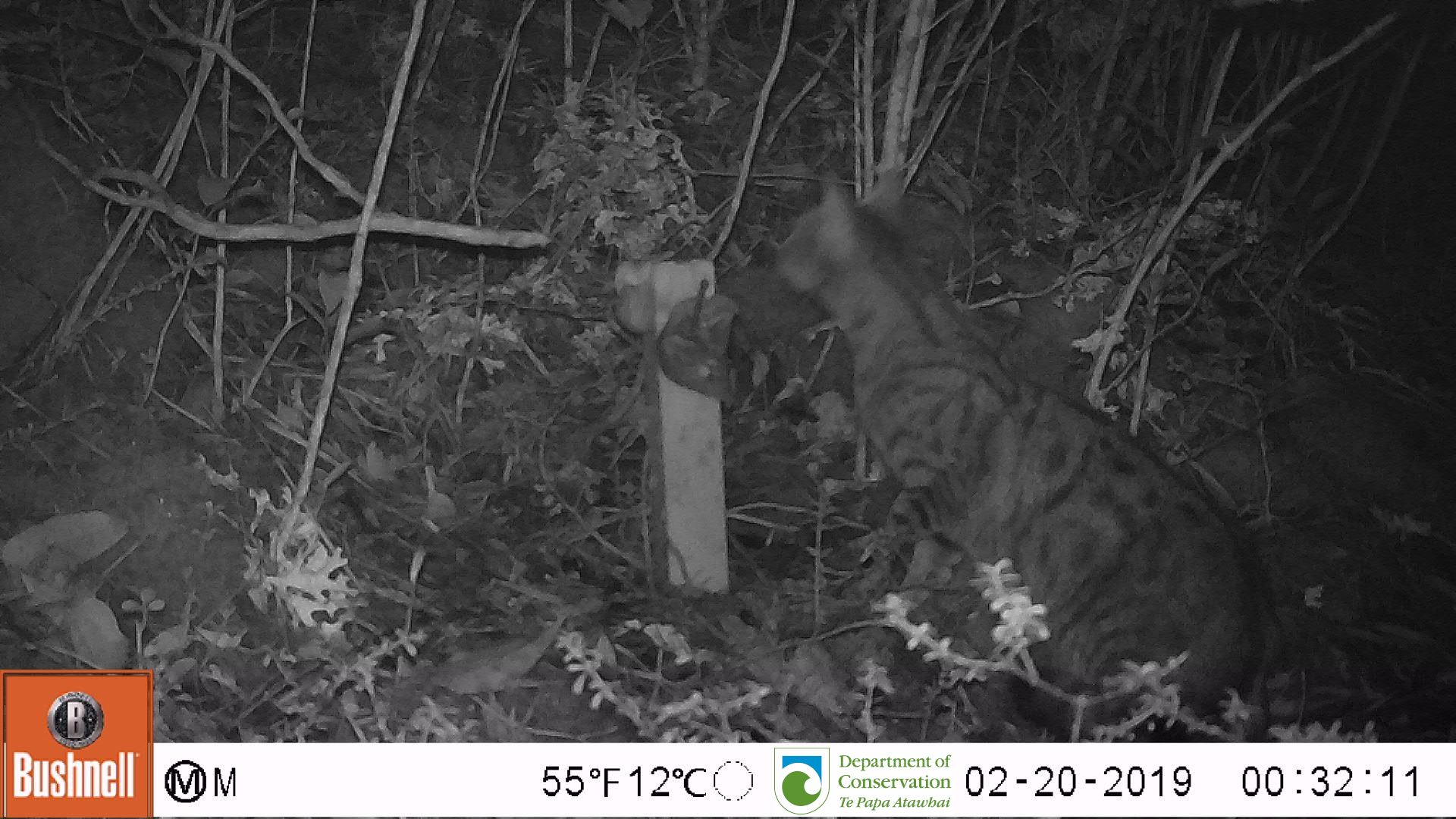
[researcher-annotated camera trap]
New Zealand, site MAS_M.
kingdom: Animalia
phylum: Chordata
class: Mammalia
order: Carnivora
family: Felidae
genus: Felis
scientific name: Felis catus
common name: domestic cat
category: cat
Cat (domestic cat) (Felis catus).